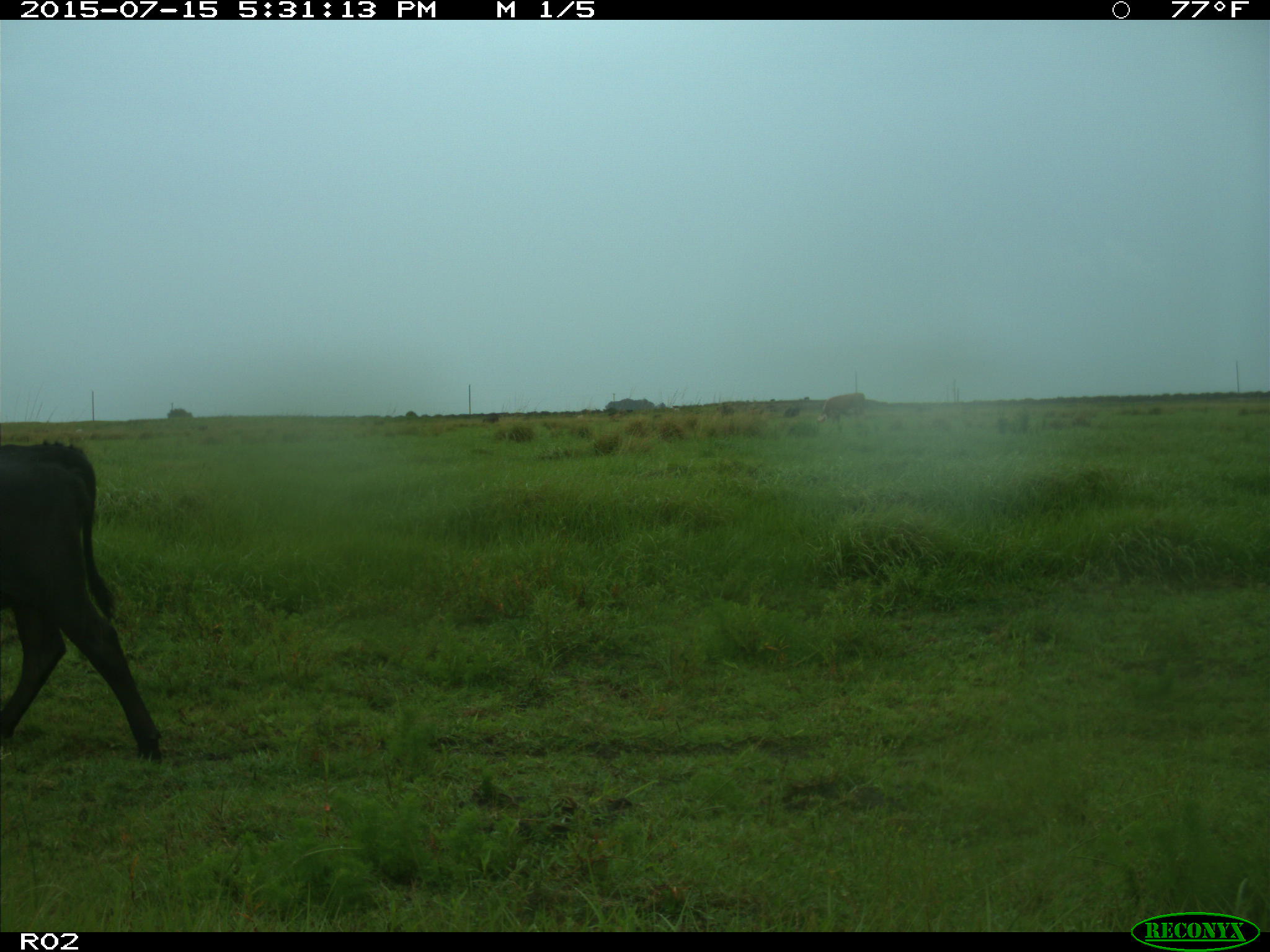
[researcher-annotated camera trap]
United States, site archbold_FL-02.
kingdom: Animalia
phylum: Chordata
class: Mammalia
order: Artiodactyla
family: Bovidae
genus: Bos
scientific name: Bos taurus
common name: domestic cow